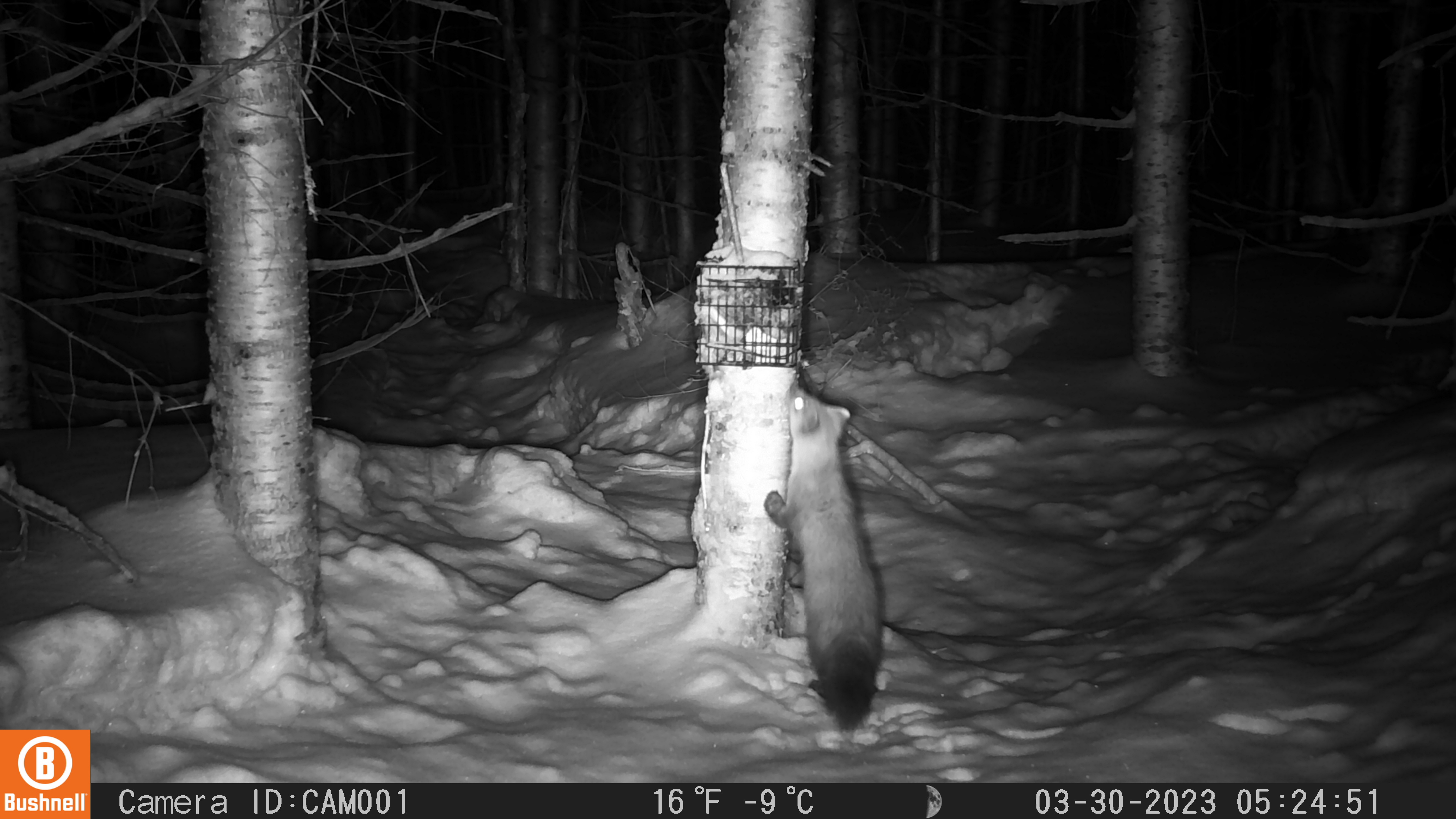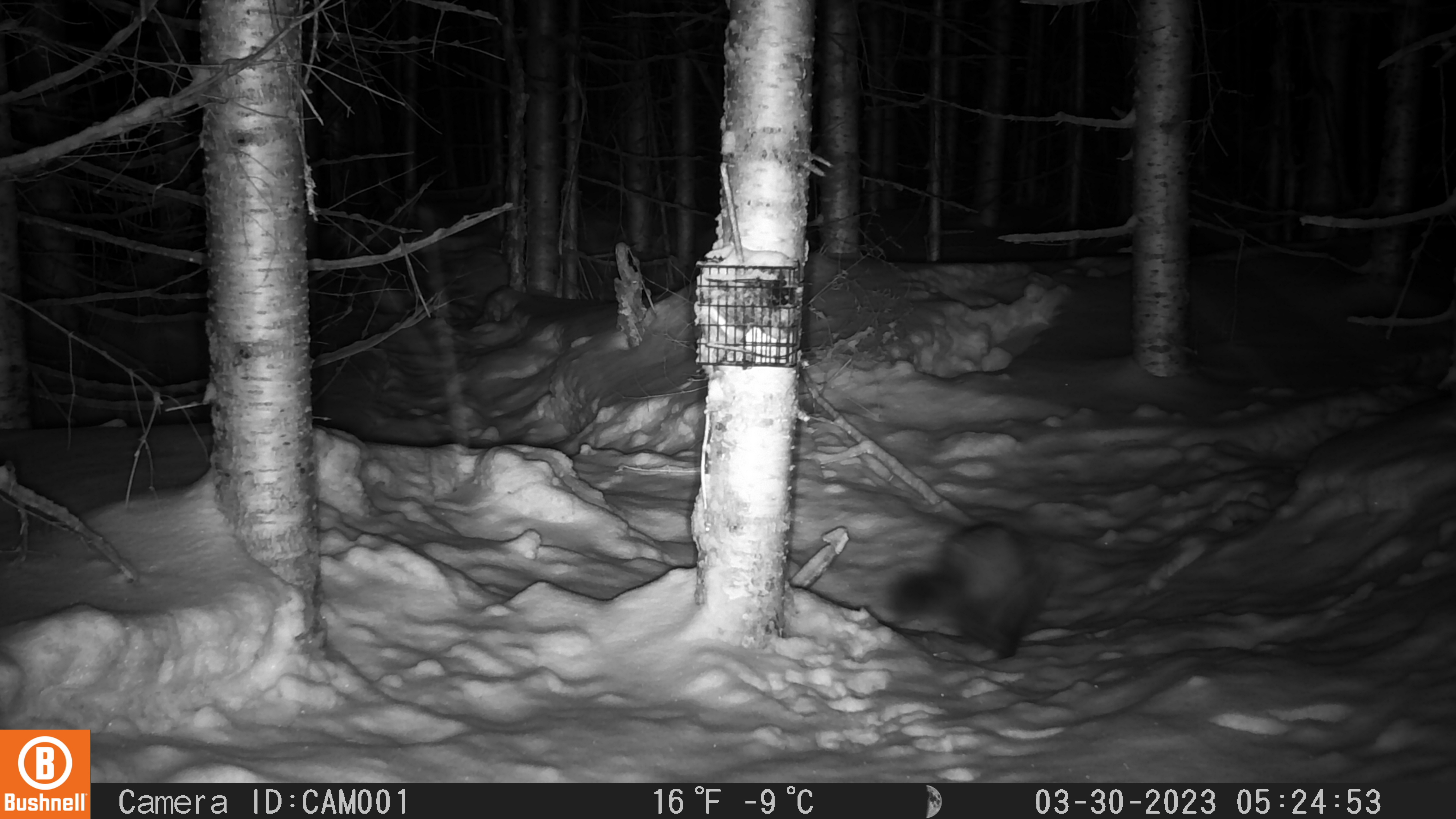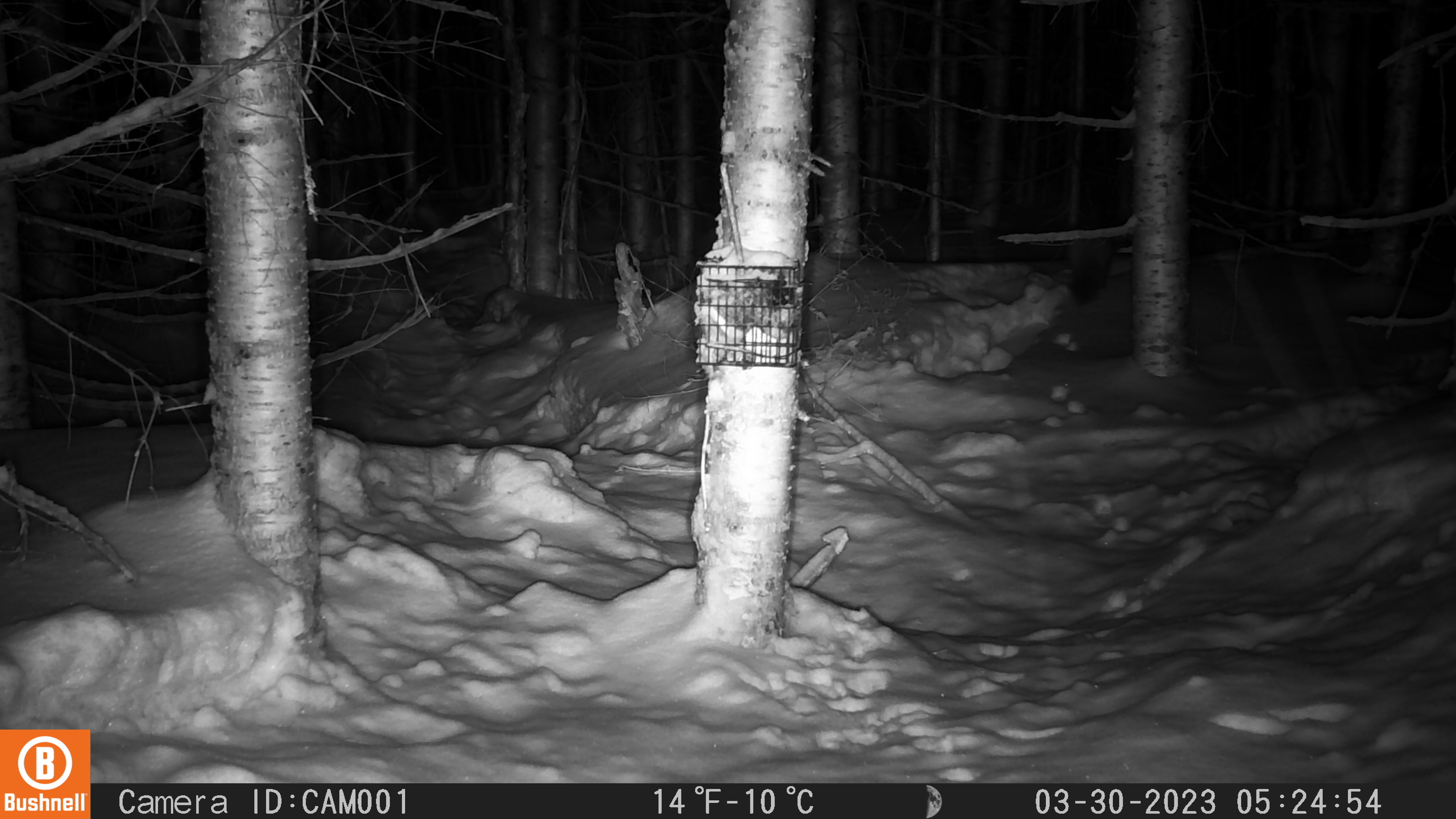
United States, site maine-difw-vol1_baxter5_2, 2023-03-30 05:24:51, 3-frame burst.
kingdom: Animalia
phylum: Chordata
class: Mammalia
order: Carnivora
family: Mustelidae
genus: Martes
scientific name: Martes americana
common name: american marten